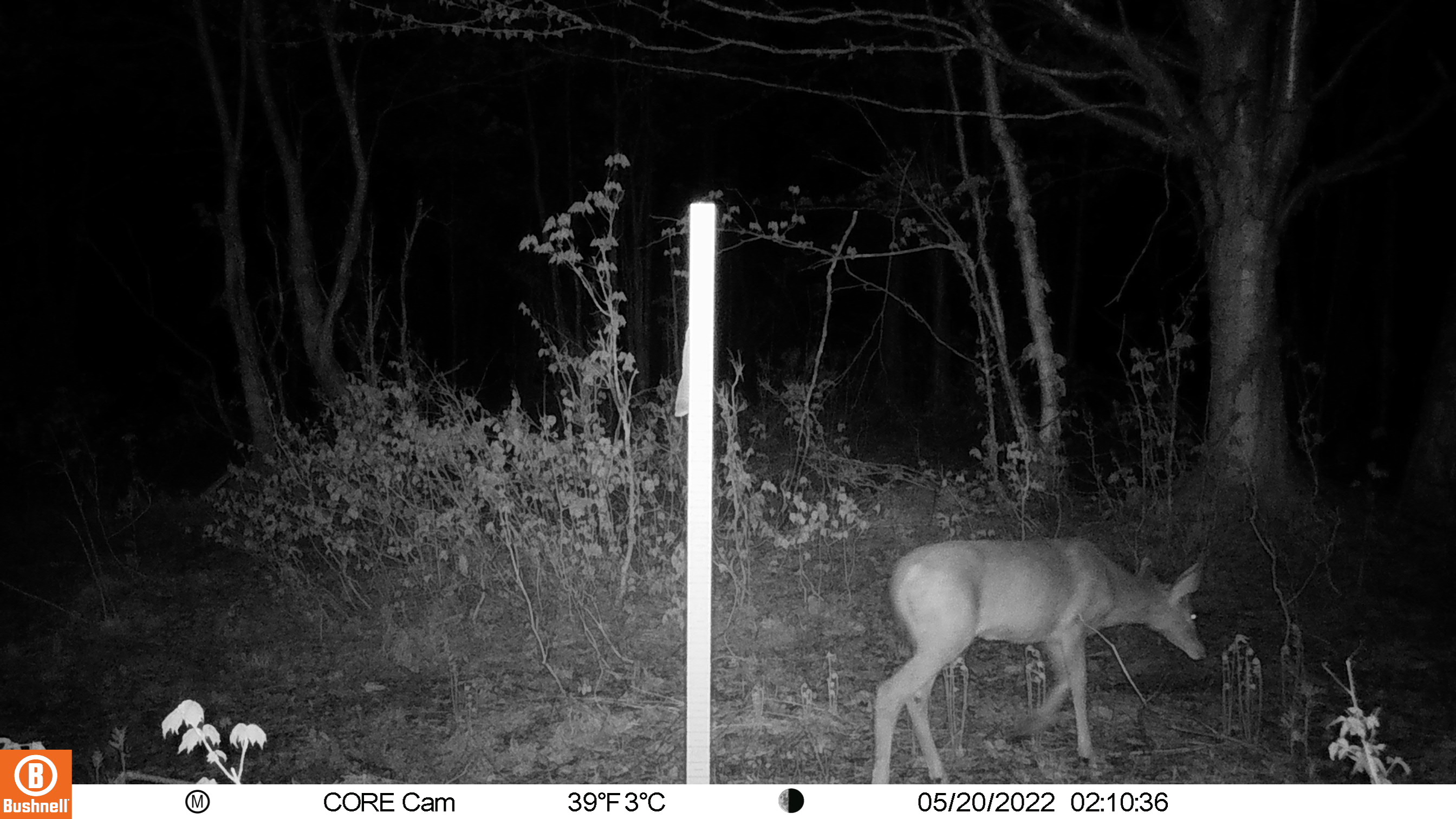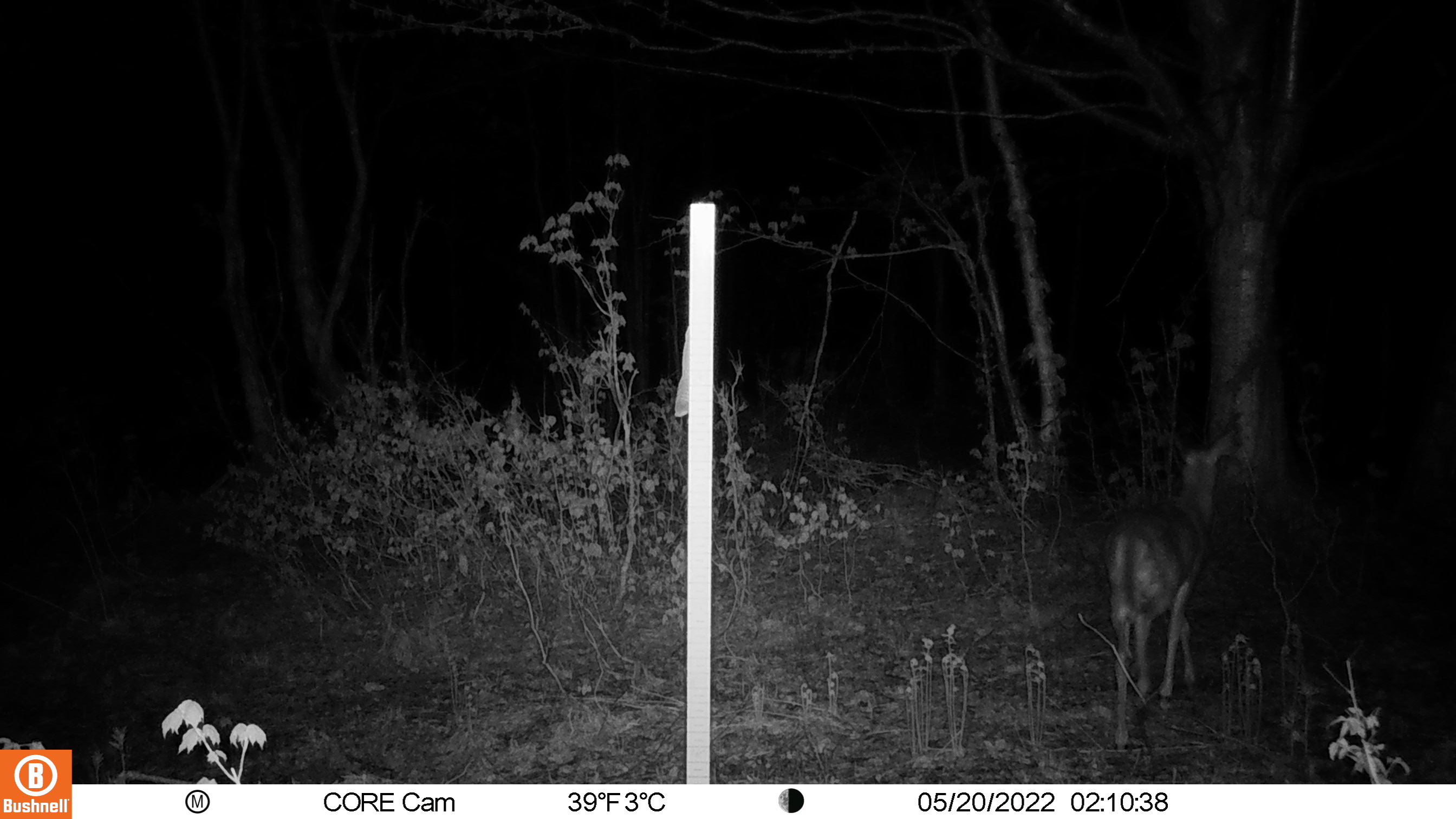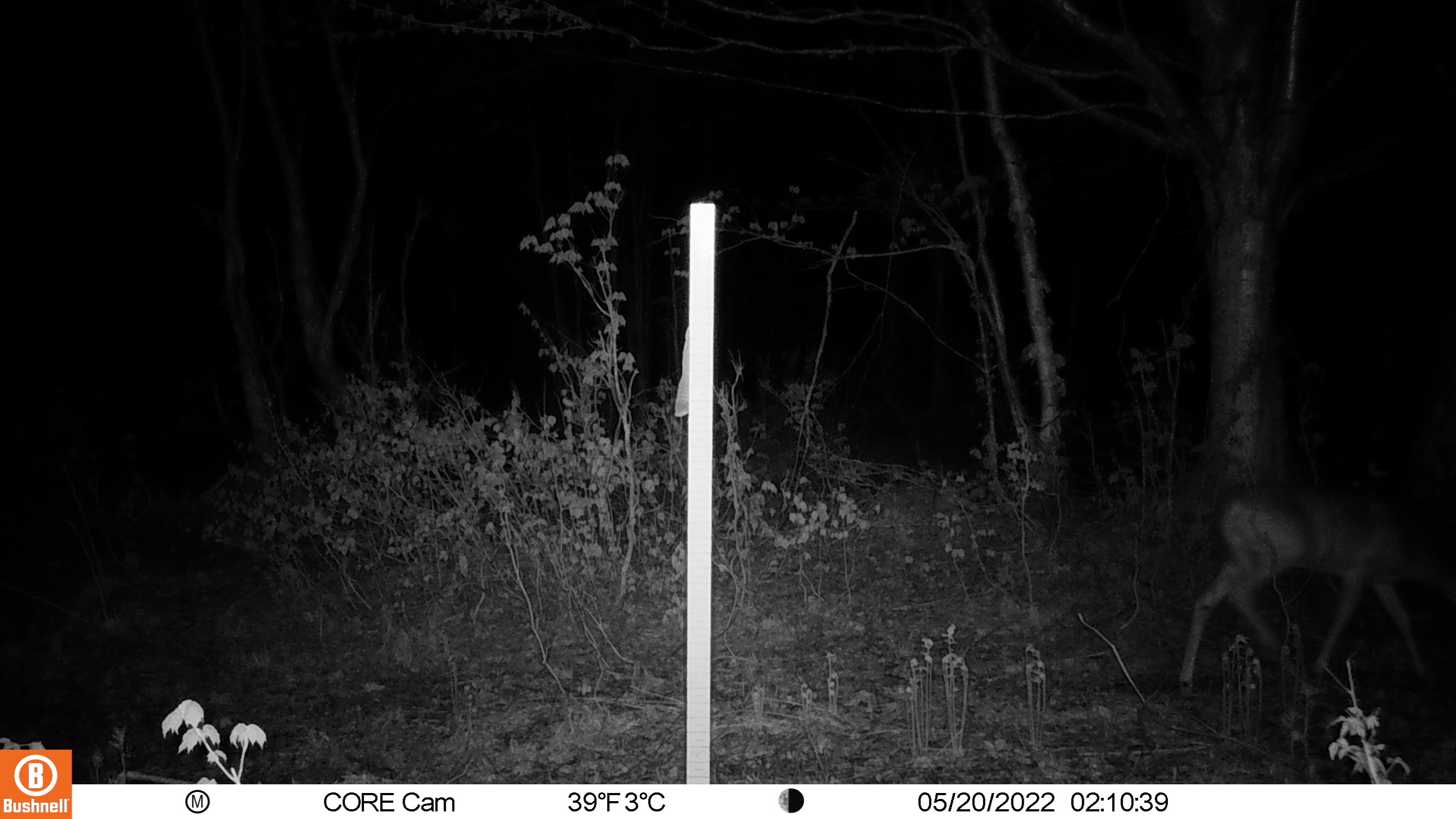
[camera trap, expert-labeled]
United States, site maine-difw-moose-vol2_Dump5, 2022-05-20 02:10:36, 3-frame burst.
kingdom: Animalia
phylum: Chordata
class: Mammalia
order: Artiodactyla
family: Cervidae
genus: Odocoileus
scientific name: Odocoileus virginianus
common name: white-tailed deer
White-tailed deer (Odocoileus virginianus).